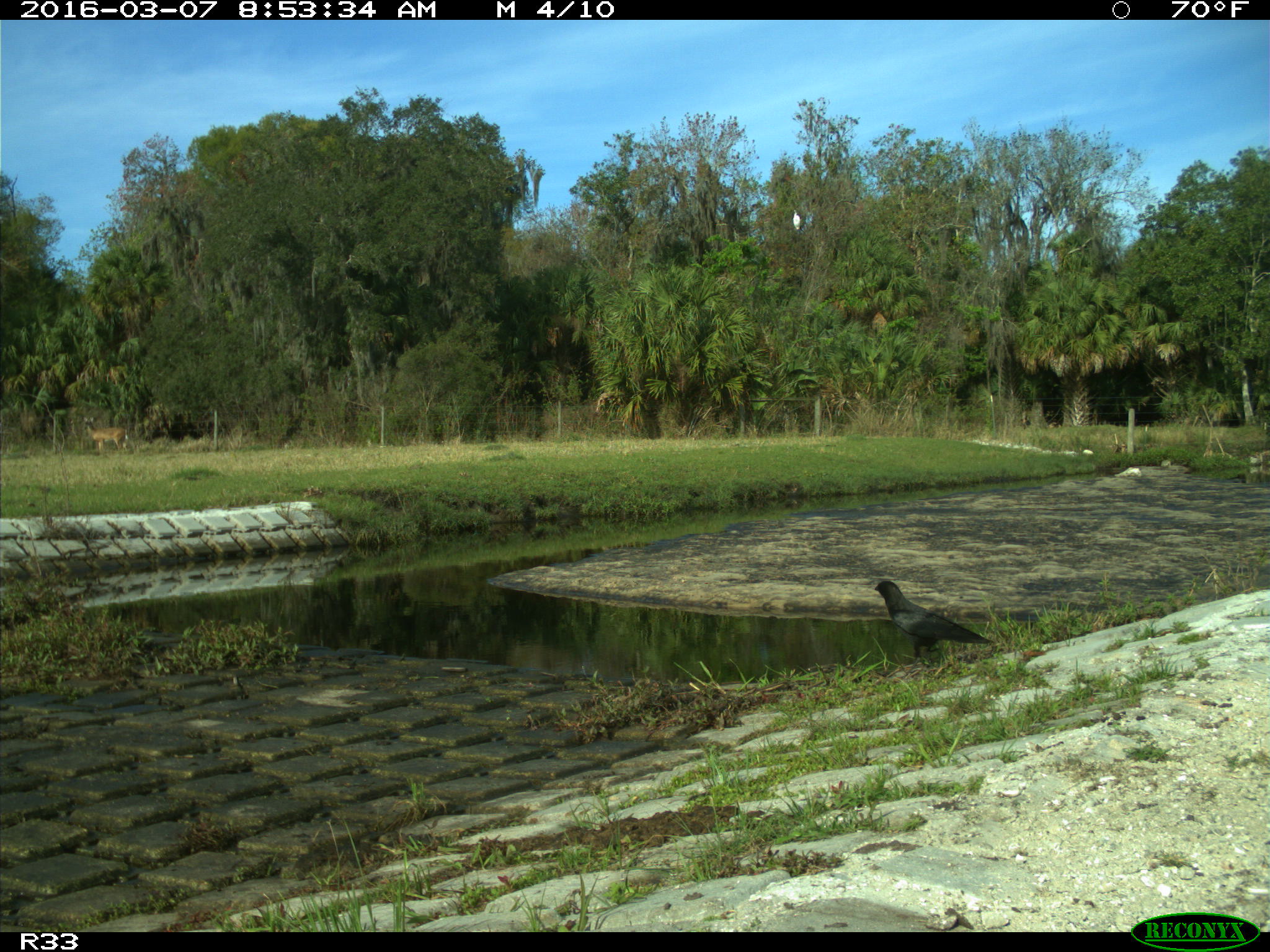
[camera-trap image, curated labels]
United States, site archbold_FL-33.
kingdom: Animalia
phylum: Chordata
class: Aves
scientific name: Aves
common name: birds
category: unidentified bird